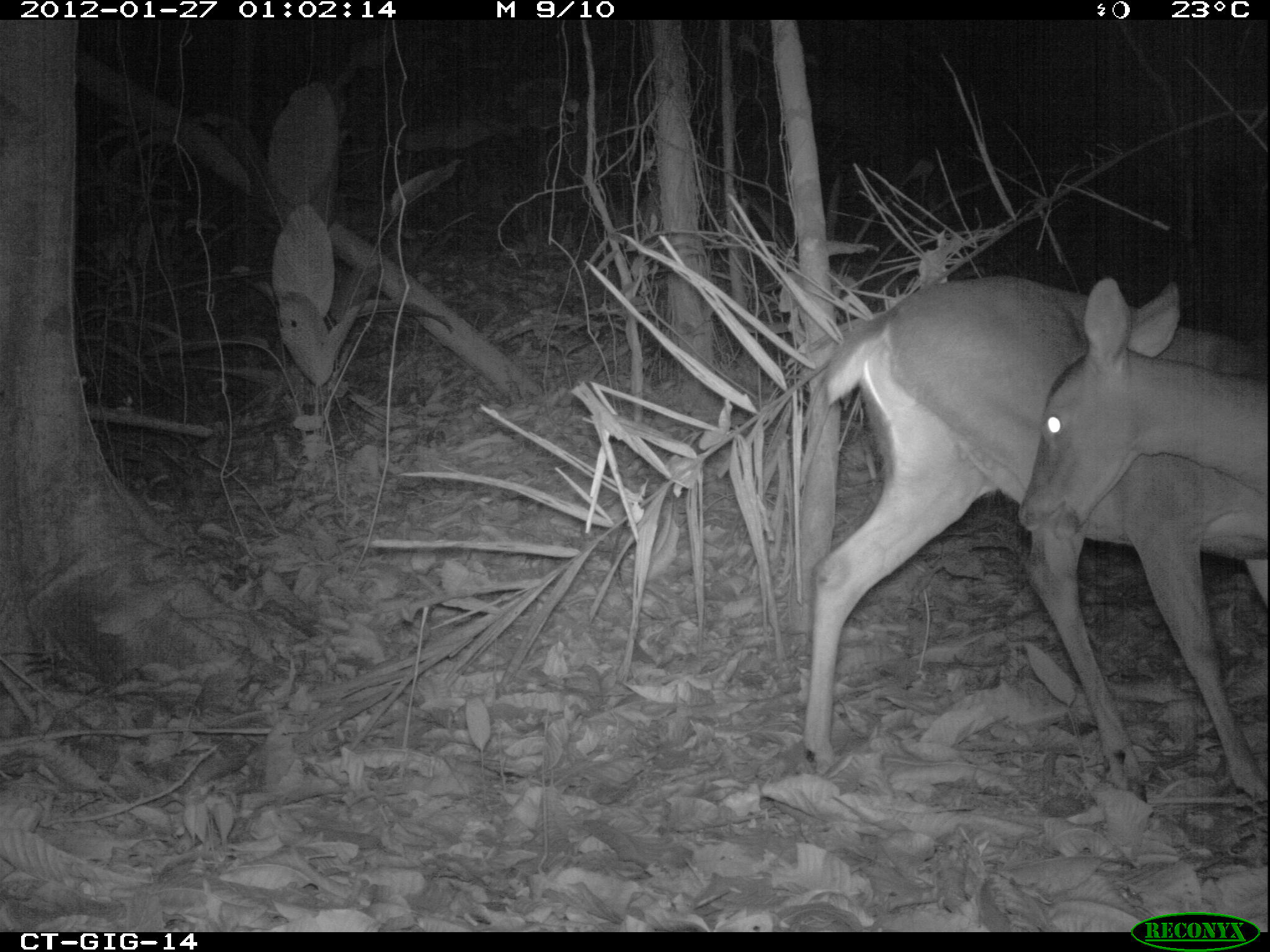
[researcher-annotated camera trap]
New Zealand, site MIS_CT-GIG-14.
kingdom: Animalia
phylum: Chordata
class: Mammalia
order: Artiodactyla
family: Cervidae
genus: Odocoileus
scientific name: Odocoileus virginianus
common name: white-tailed deer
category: white tailed deer